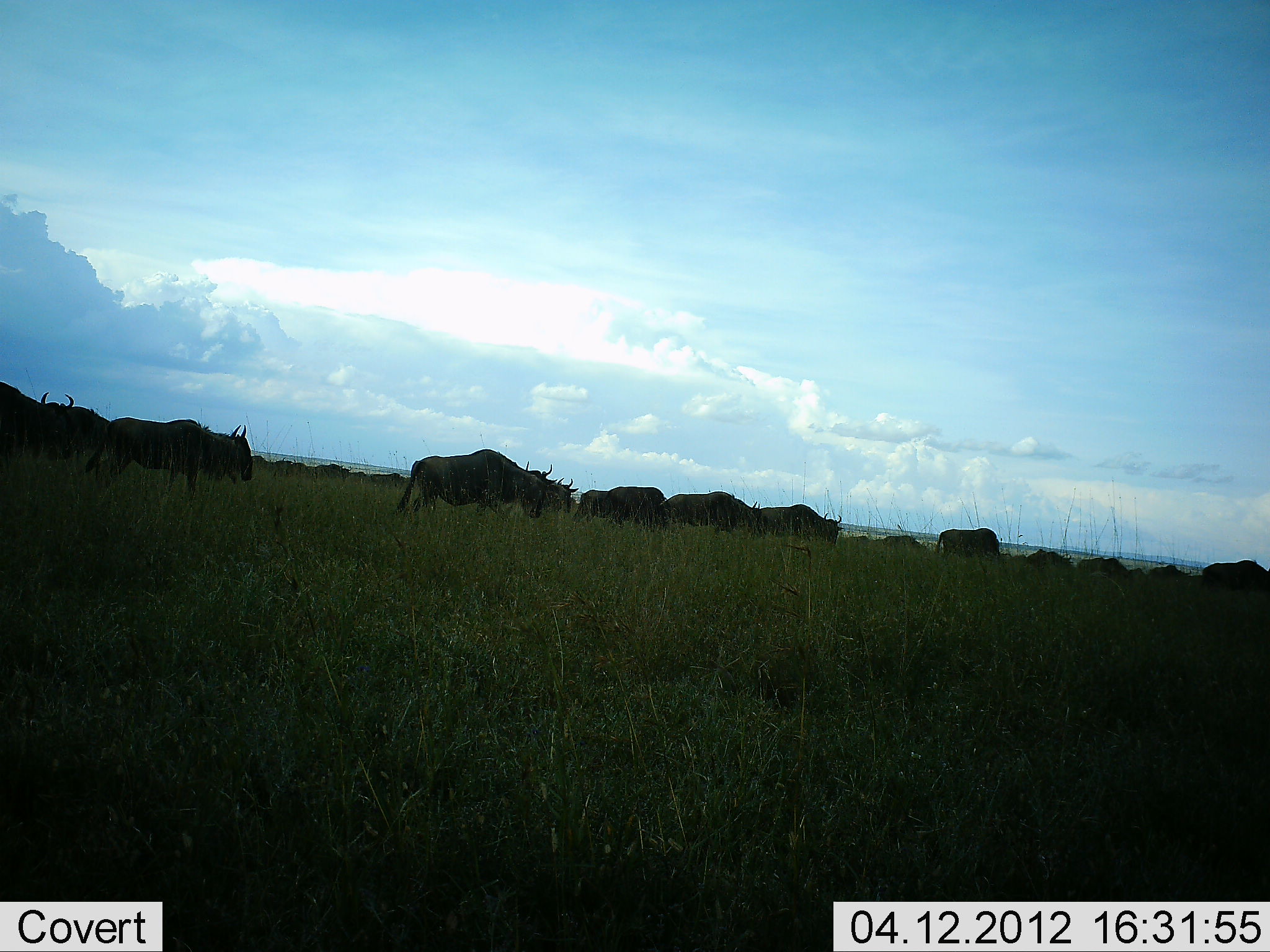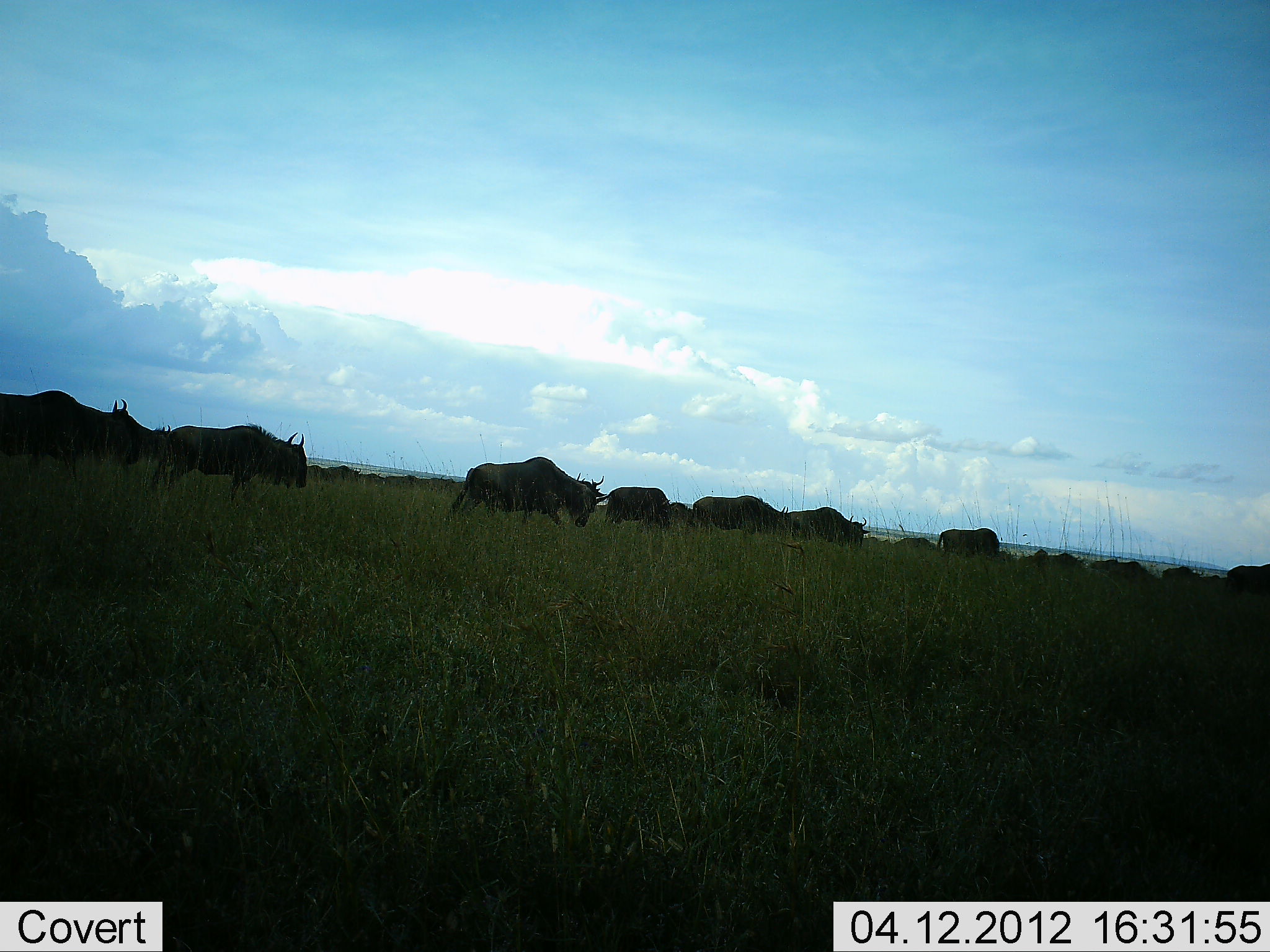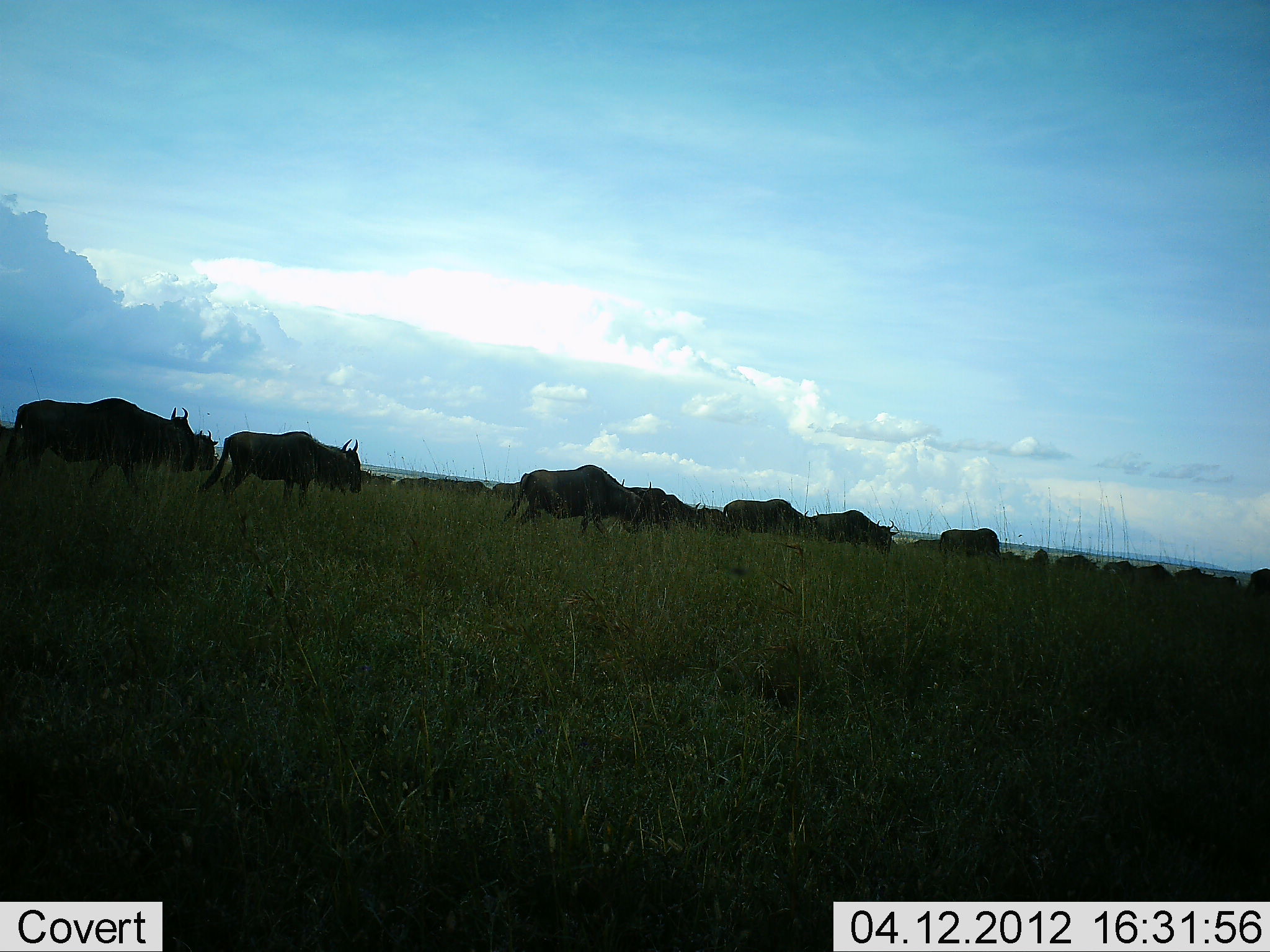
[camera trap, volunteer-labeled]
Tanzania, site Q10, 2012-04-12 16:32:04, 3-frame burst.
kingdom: Animalia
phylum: Chordata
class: Mammalia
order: Artiodactyla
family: Bovidae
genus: Connochaetes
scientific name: Connochaetes taurinus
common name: blue wildebeest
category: wildebeest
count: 11-50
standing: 8%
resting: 0%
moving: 100%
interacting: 0%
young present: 0%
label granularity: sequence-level